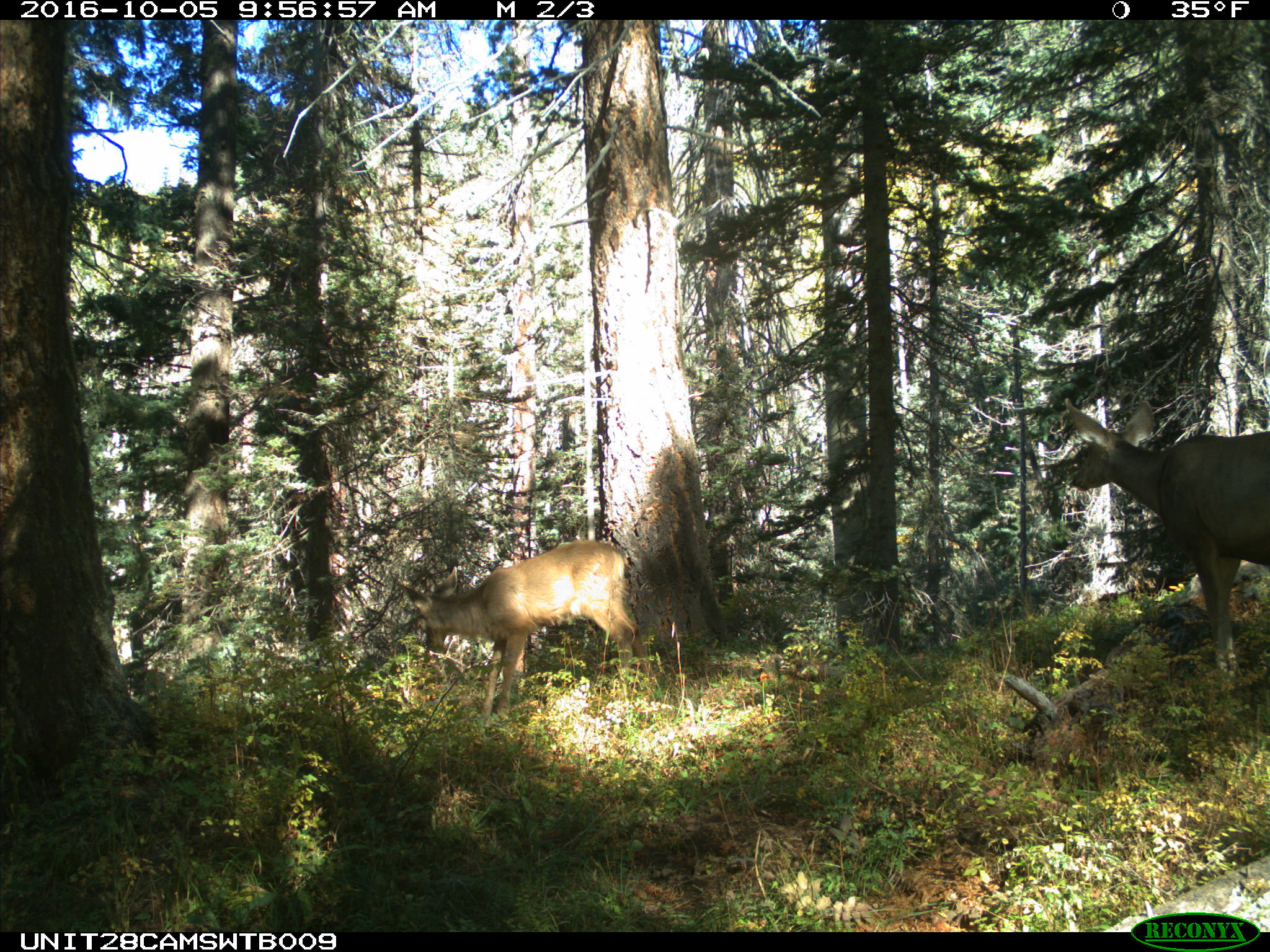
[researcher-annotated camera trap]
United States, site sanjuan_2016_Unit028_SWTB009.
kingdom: Animalia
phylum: Chordata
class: Mammalia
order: Artiodactyla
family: Cervidae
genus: Odocoileus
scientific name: Odocoileus hemionus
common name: mule deer